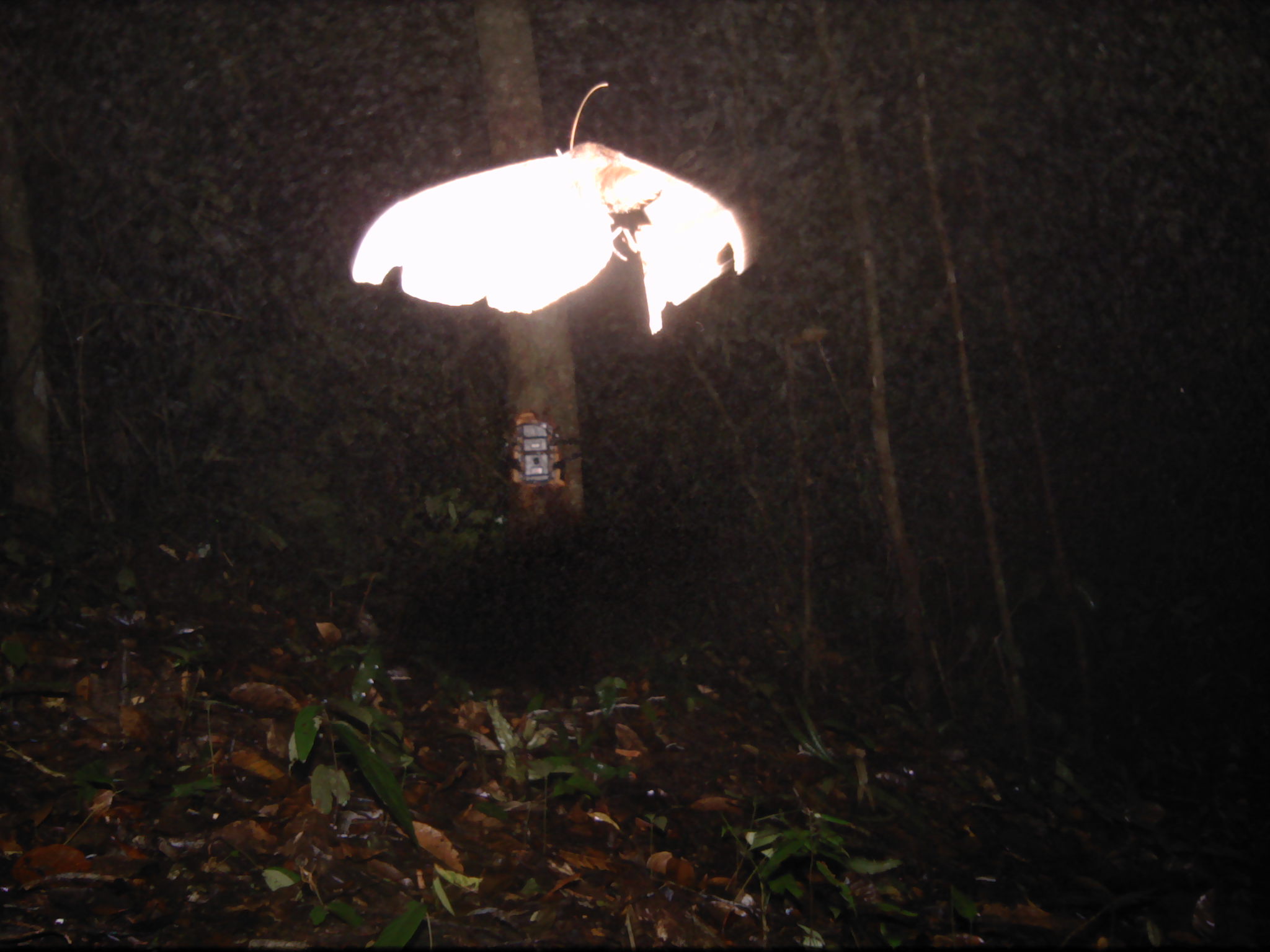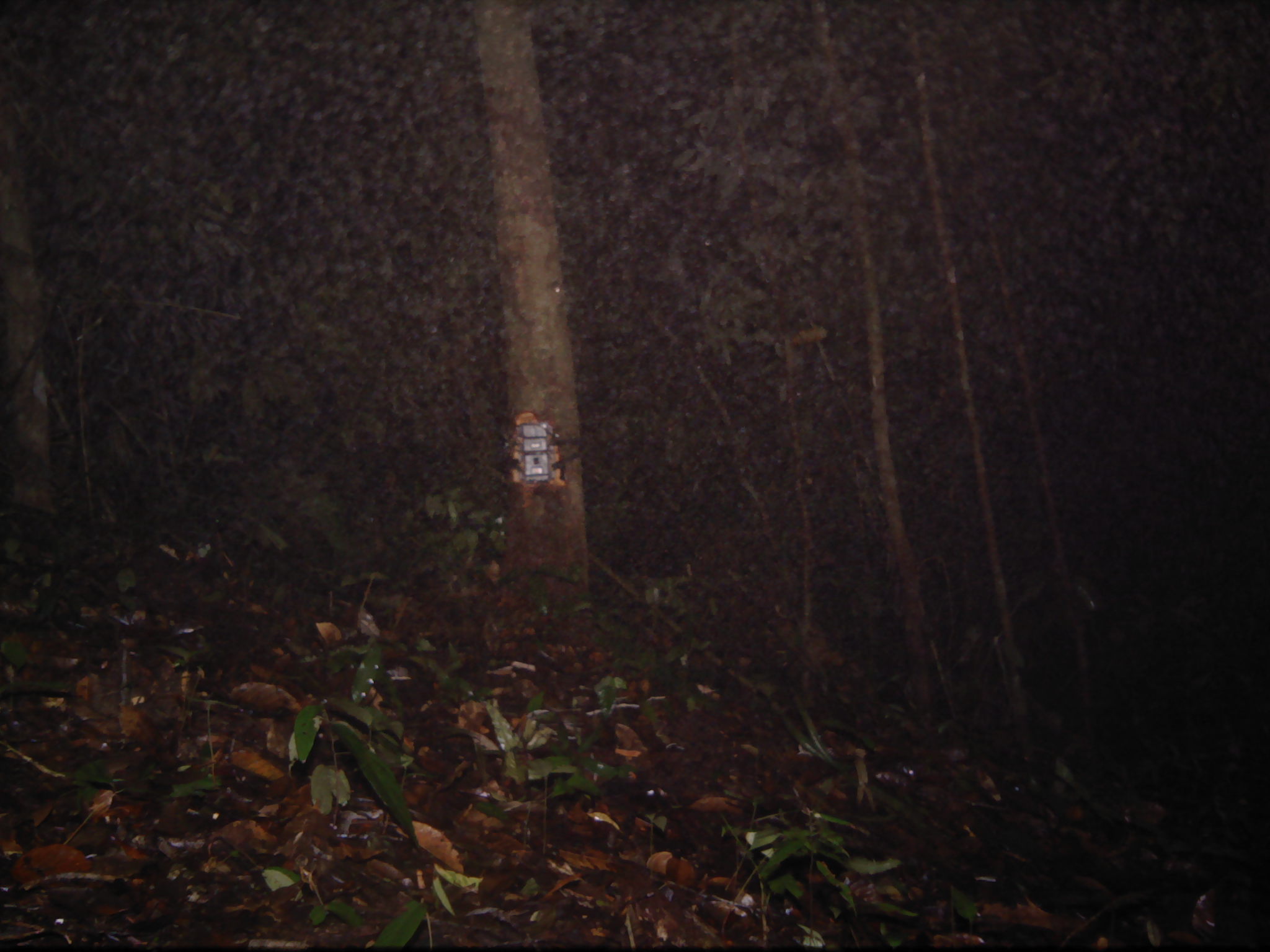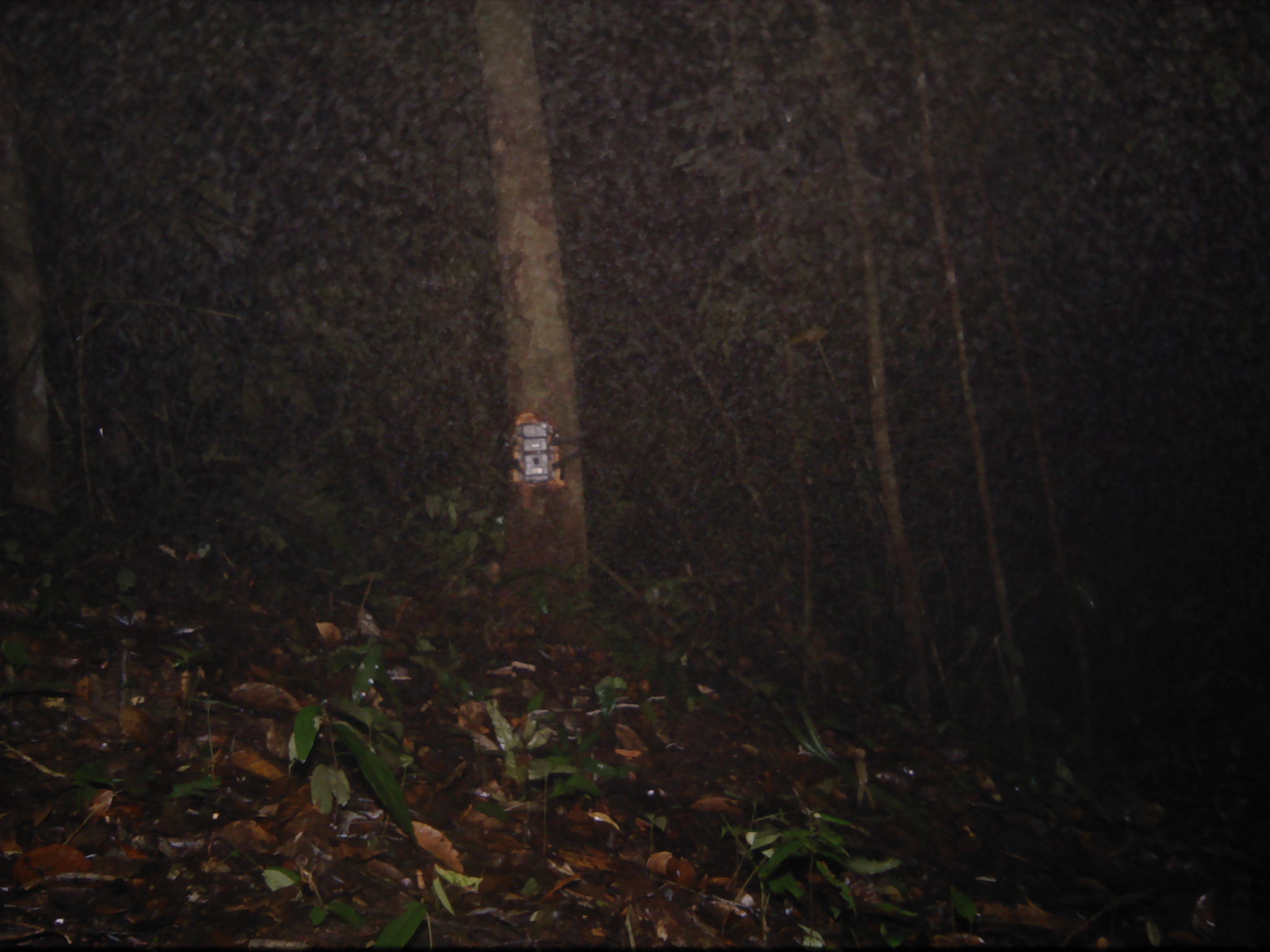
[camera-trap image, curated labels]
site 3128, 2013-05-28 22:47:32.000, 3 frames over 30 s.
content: unidentified animal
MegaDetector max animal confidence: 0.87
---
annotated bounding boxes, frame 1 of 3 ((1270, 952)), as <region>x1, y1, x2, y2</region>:
unknown: <region>348, 78, 759, 336</region>